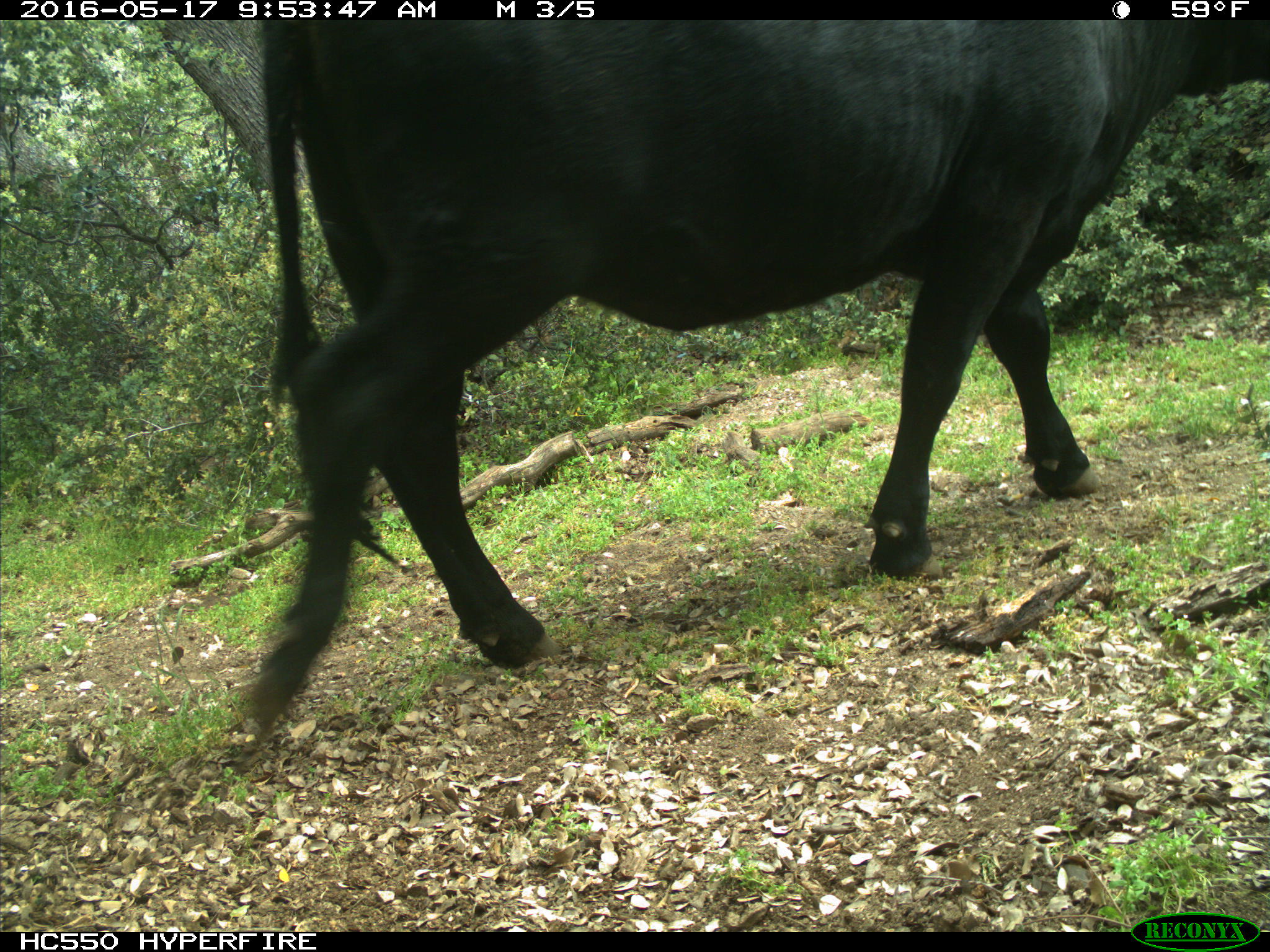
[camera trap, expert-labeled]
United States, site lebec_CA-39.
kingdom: Animalia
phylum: Chordata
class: Mammalia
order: Artiodactyla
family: Bovidae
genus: Bos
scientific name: Bos taurus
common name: domestic cow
Bos taurus (domestic cow).